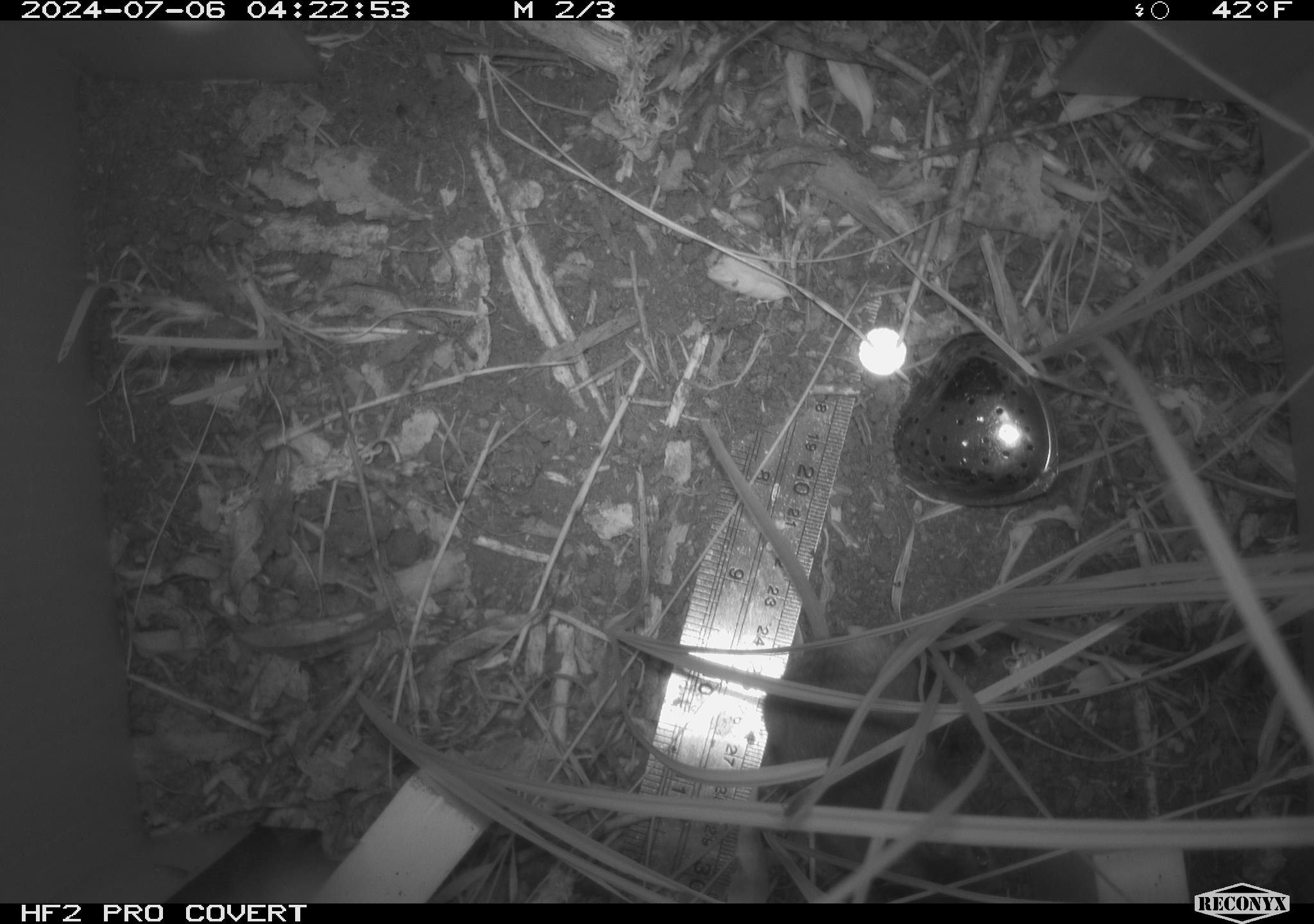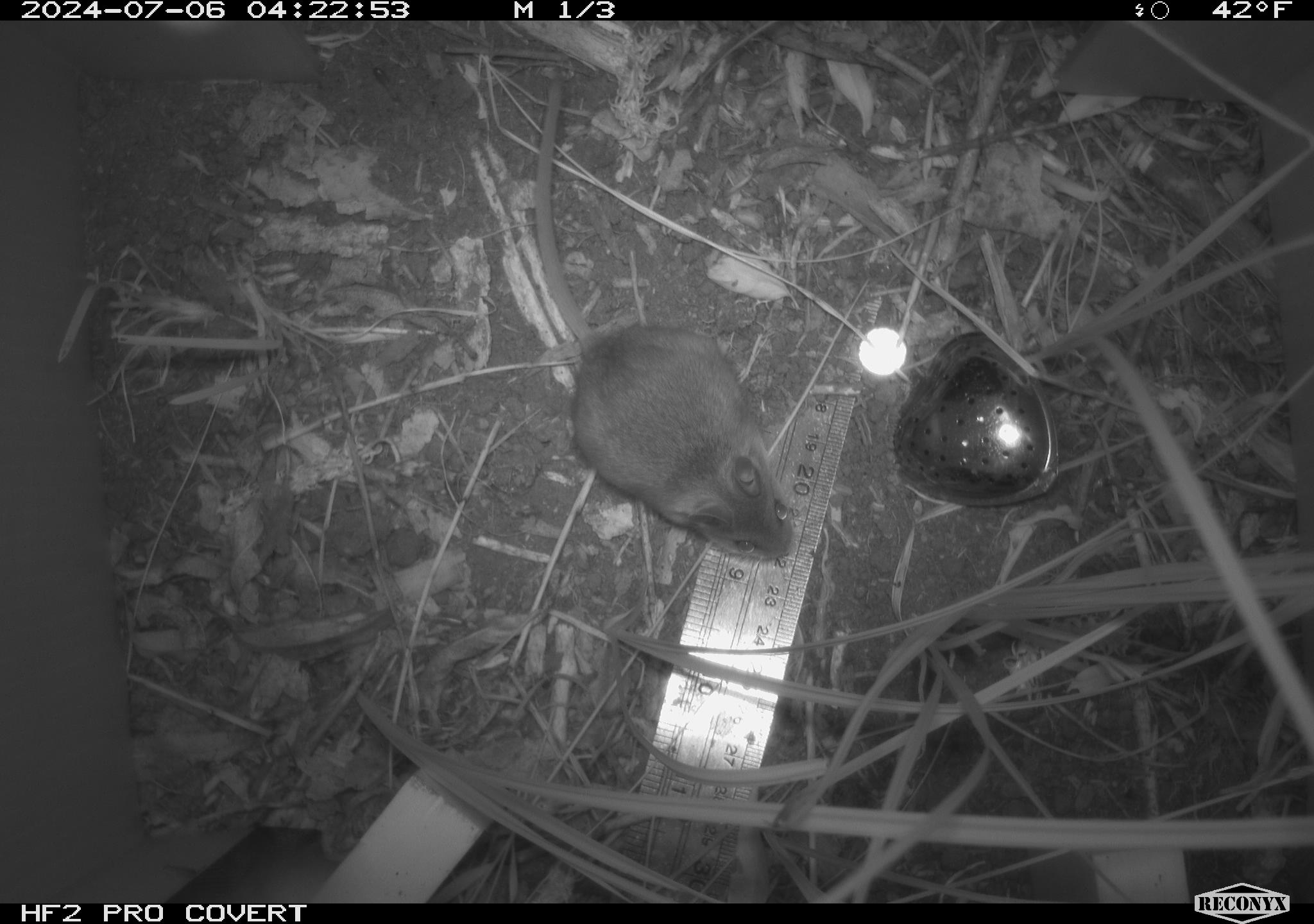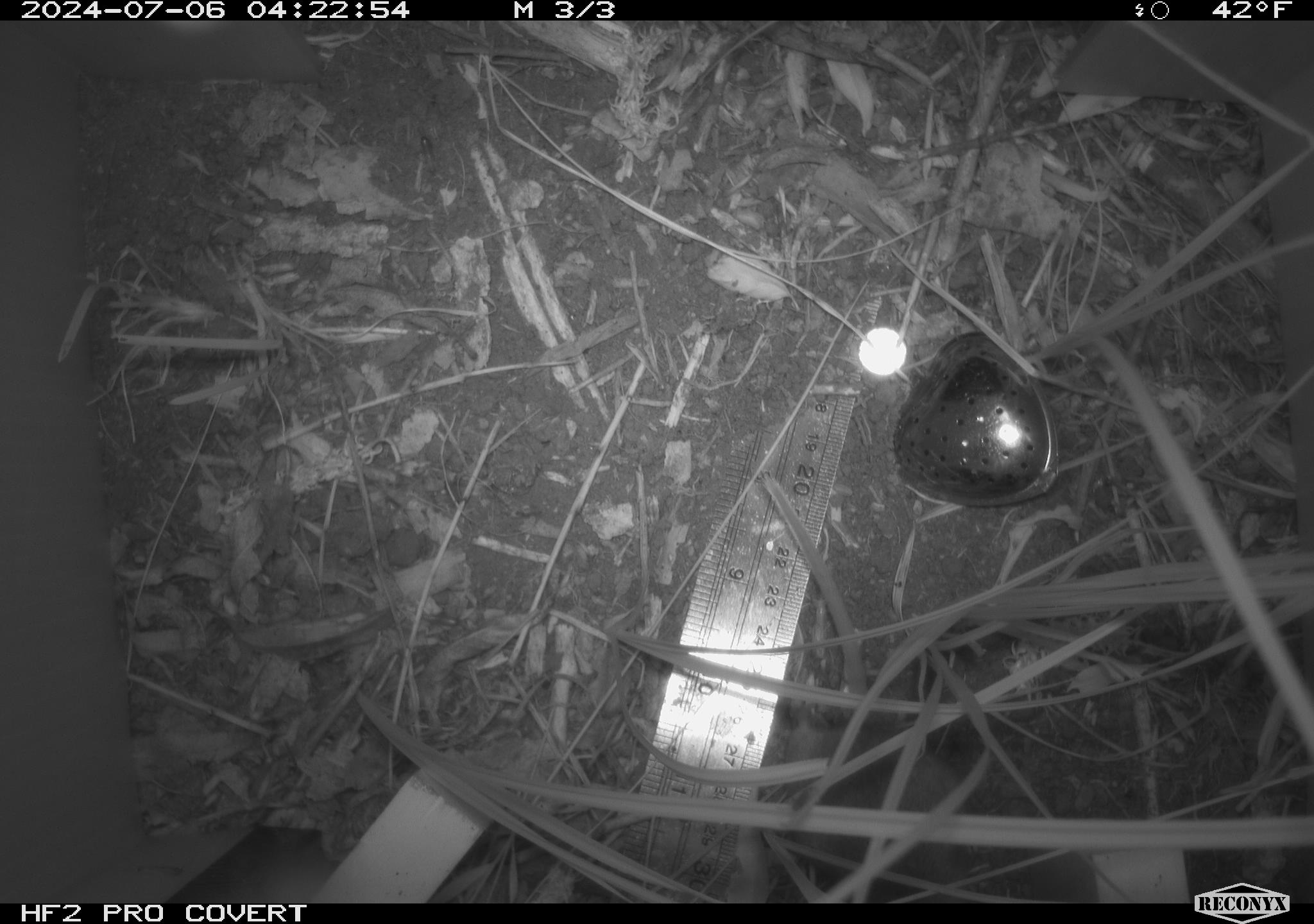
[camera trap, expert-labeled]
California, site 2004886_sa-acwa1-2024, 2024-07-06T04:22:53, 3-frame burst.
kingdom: Animalia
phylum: Chordata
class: Mammalia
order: Rodentia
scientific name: Rodentia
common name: mouse species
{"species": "mouse species (Rodentia)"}